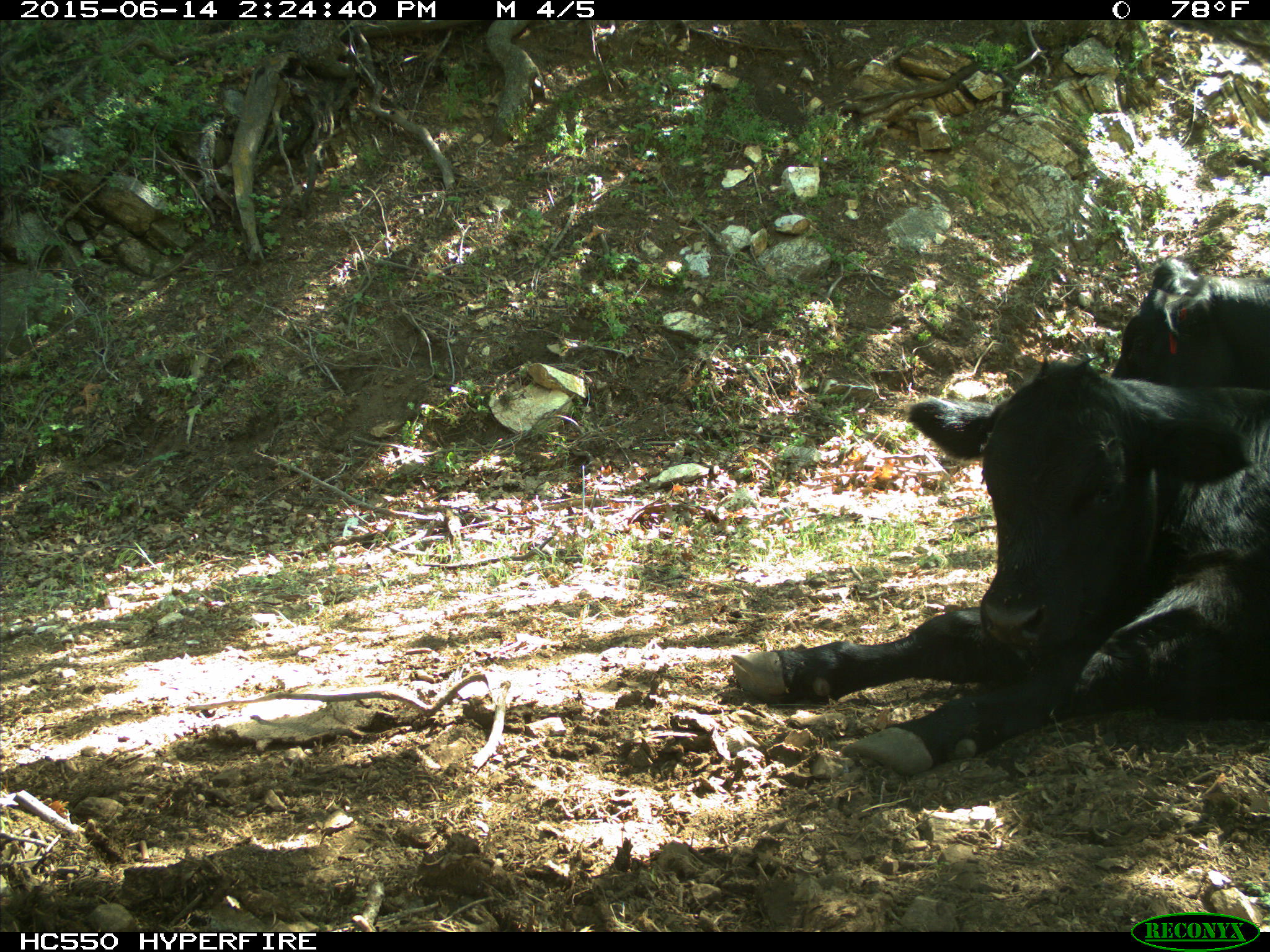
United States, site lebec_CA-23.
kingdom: Animalia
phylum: Chordata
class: Mammalia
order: Artiodactyla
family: Bovidae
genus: Bos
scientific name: Bos taurus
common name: domestic cow